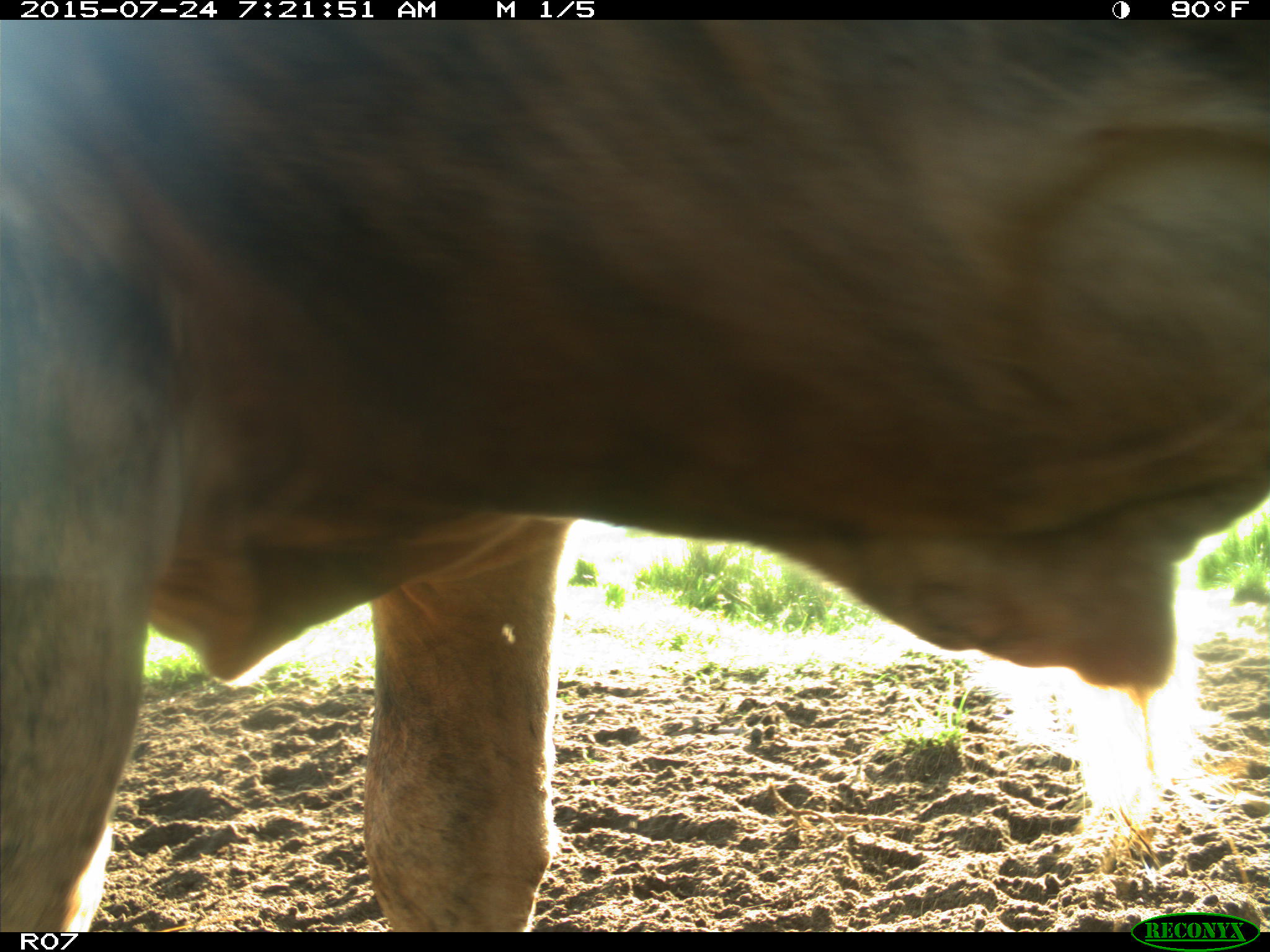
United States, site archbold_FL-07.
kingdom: Animalia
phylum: Chordata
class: Mammalia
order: Artiodactyla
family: Bovidae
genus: Bos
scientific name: Bos taurus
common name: domestic cow